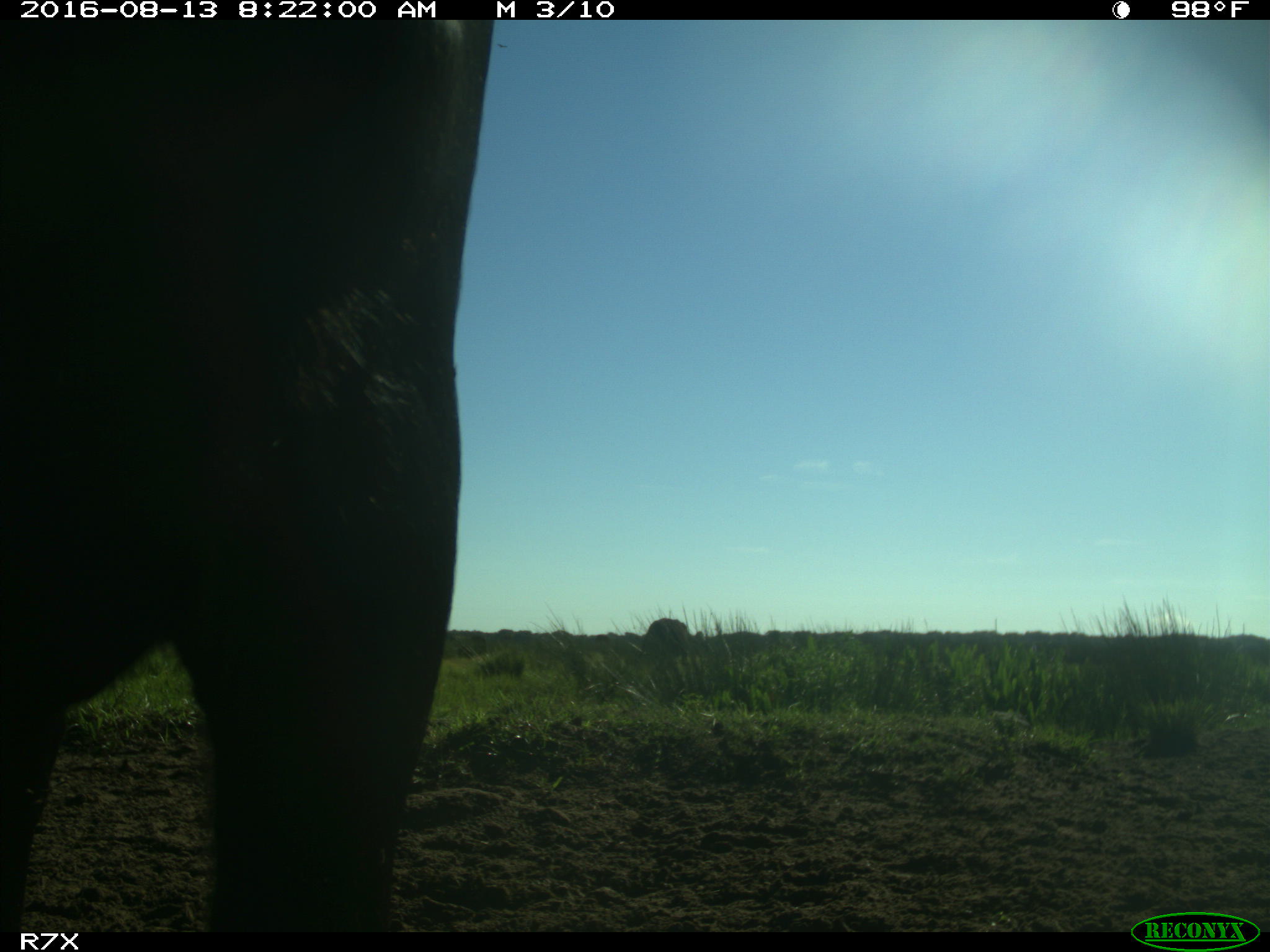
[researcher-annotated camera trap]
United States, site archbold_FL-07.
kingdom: Animalia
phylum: Chordata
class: Mammalia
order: Artiodactyla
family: Bovidae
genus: Bos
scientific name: Bos taurus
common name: domestic cow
Bos taurus (domestic cow).